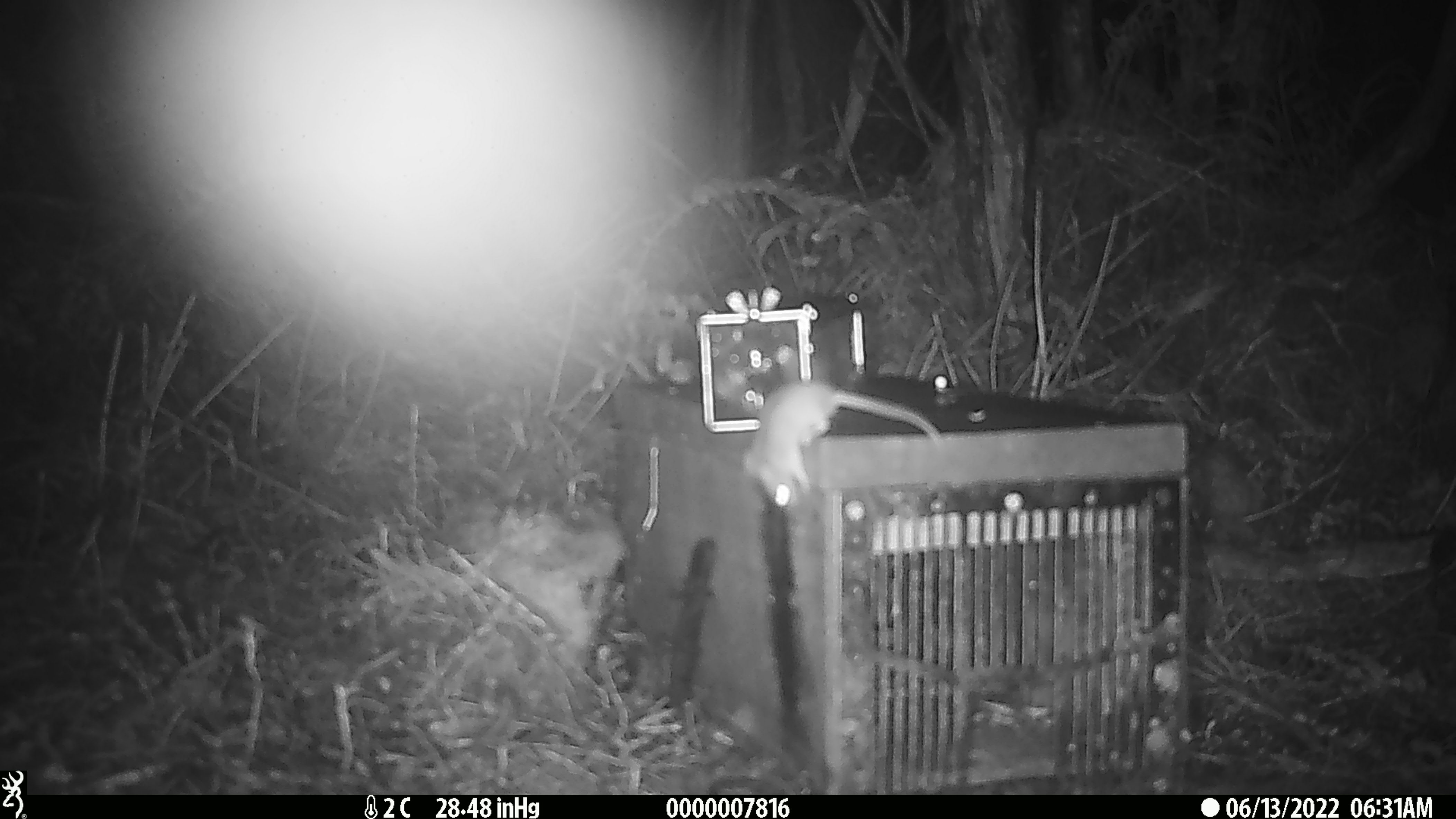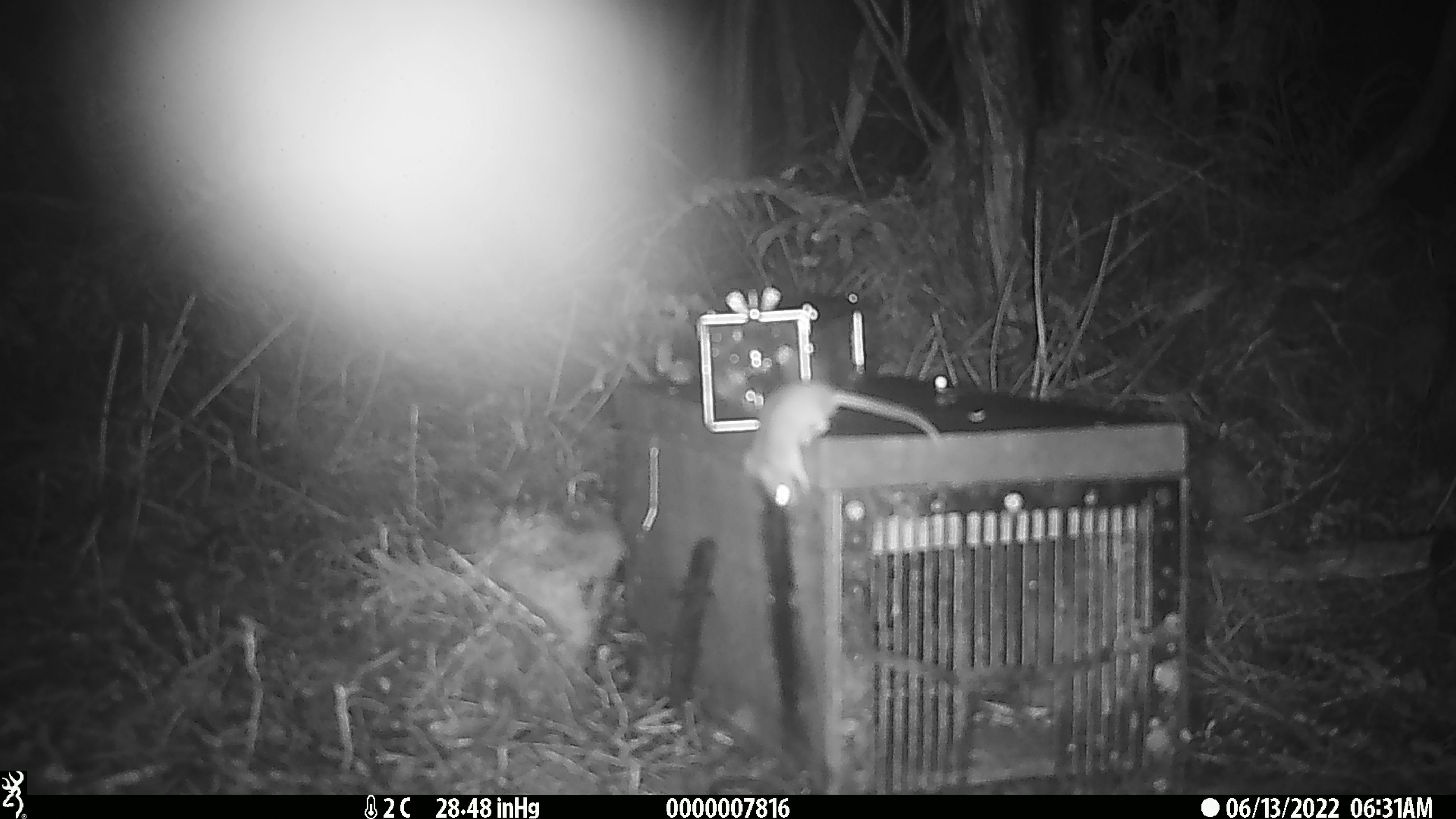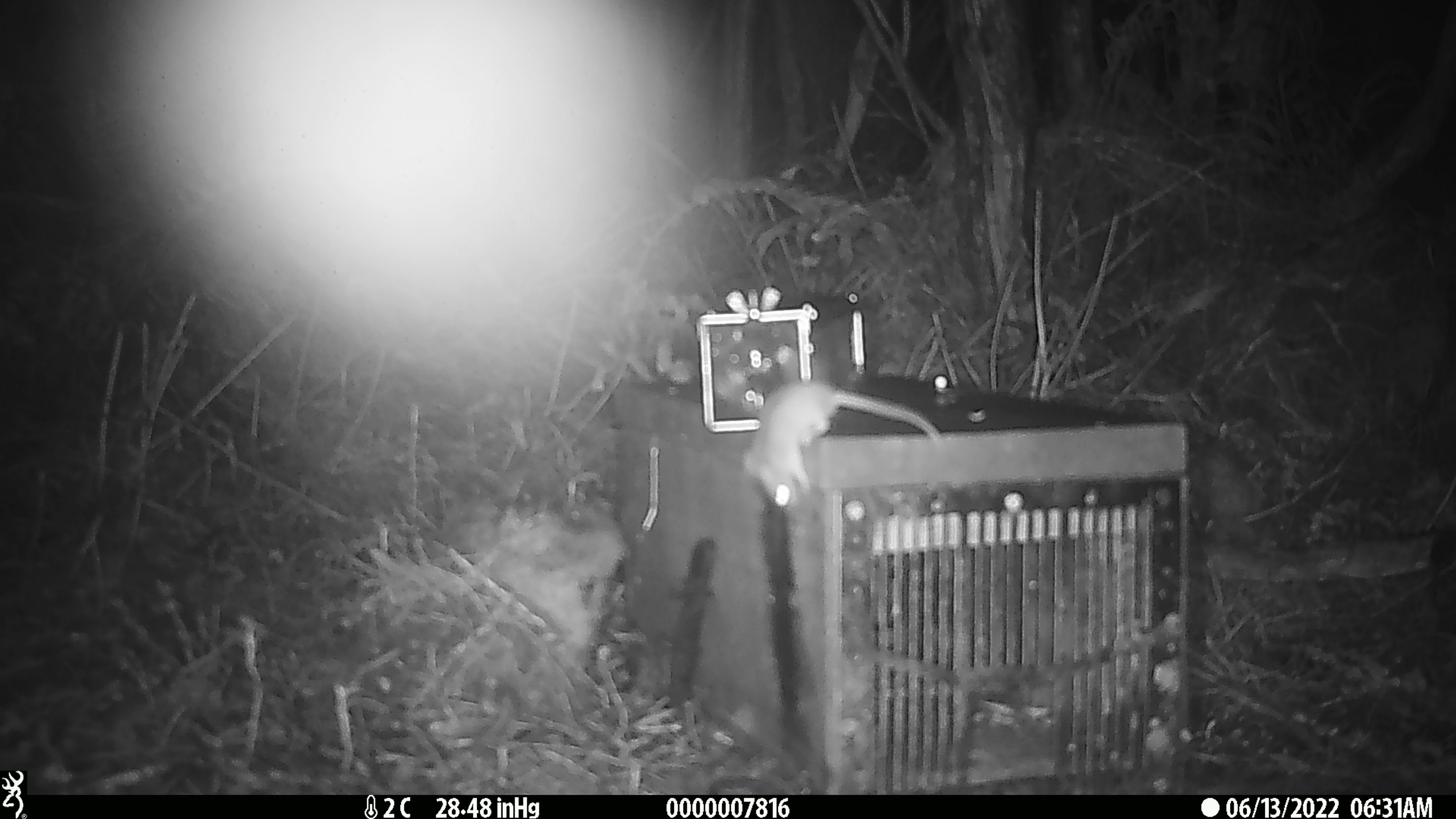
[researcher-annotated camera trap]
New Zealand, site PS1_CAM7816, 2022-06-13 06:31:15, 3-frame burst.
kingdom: Animalia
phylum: Chordata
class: Mammalia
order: Rodentia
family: Muridae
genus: Mus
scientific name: Mus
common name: mouse